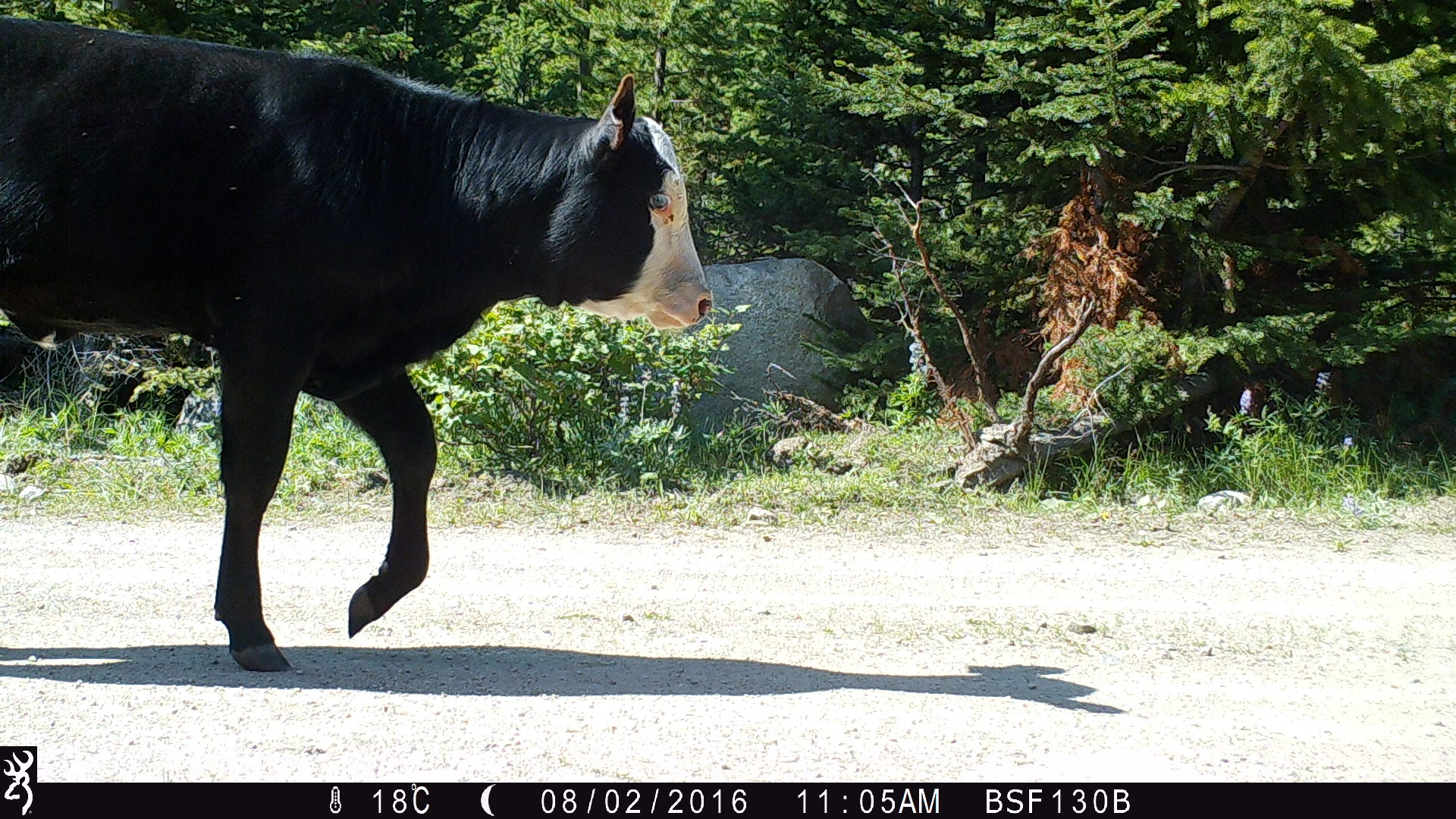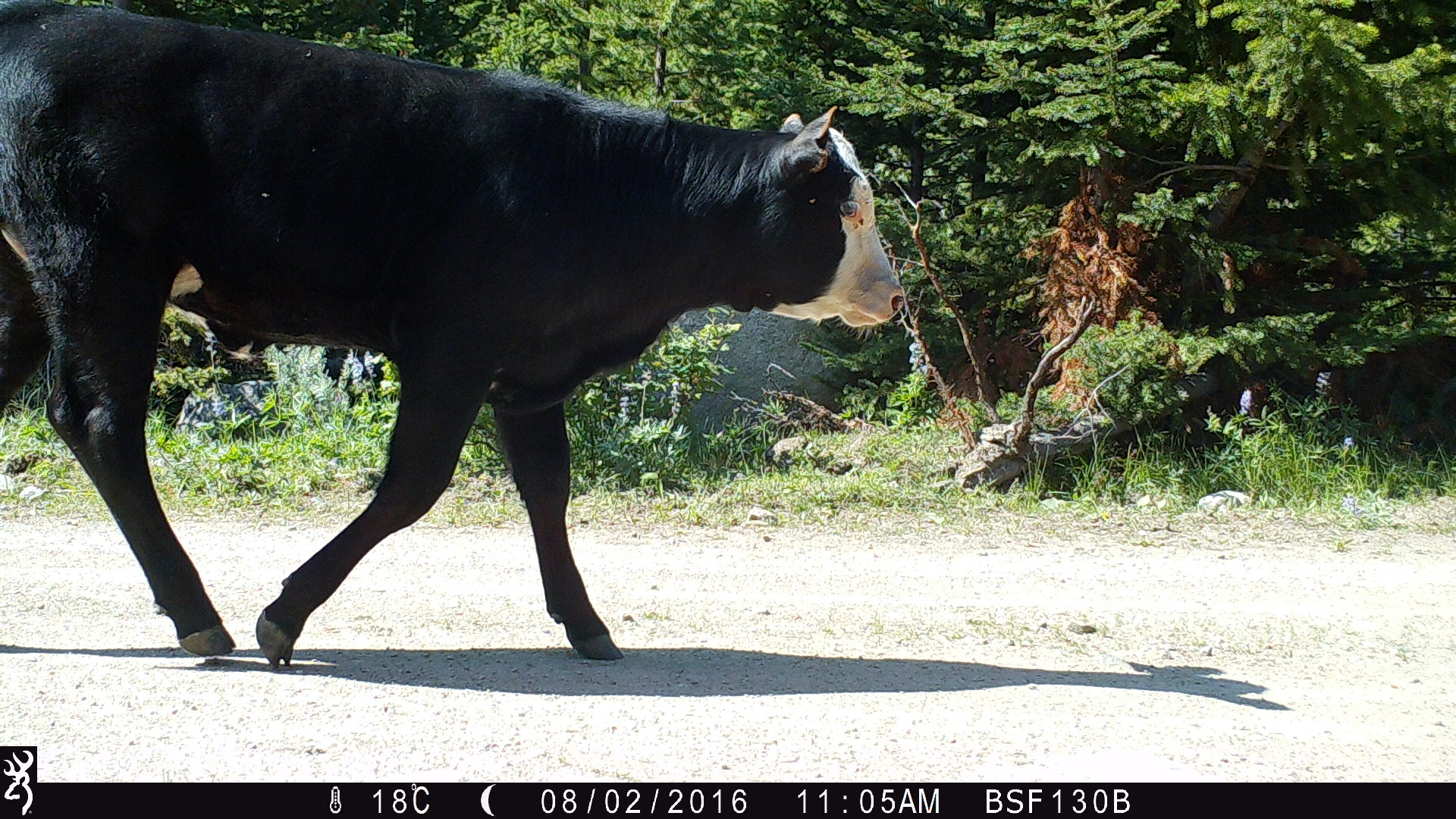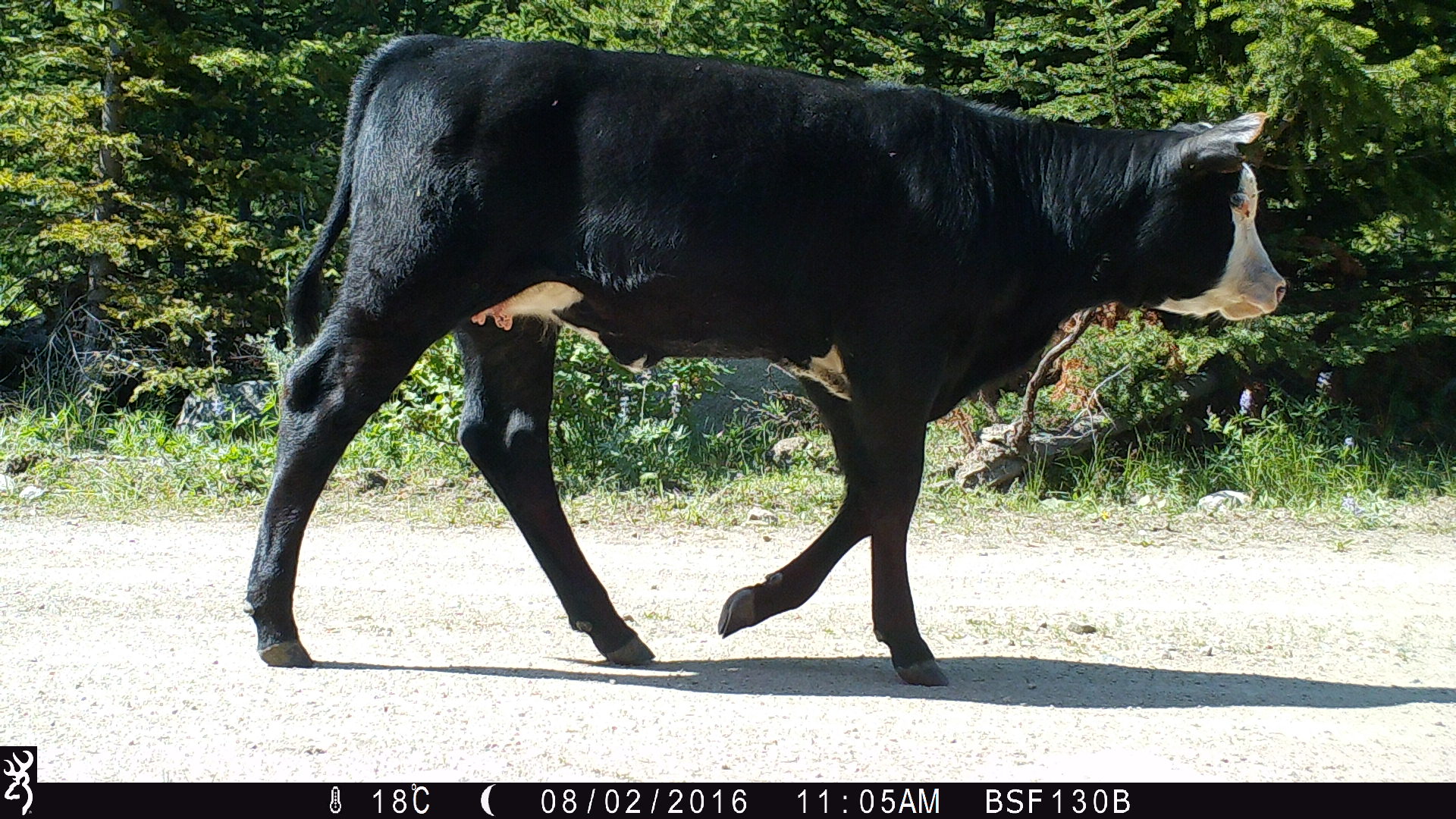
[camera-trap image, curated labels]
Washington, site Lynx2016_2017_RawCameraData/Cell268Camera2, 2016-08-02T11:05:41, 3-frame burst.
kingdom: Animalia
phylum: Chordata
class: Mammalia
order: Artiodactyla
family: Bovidae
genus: Bos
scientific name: Bos taurus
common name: domestic cattle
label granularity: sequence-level